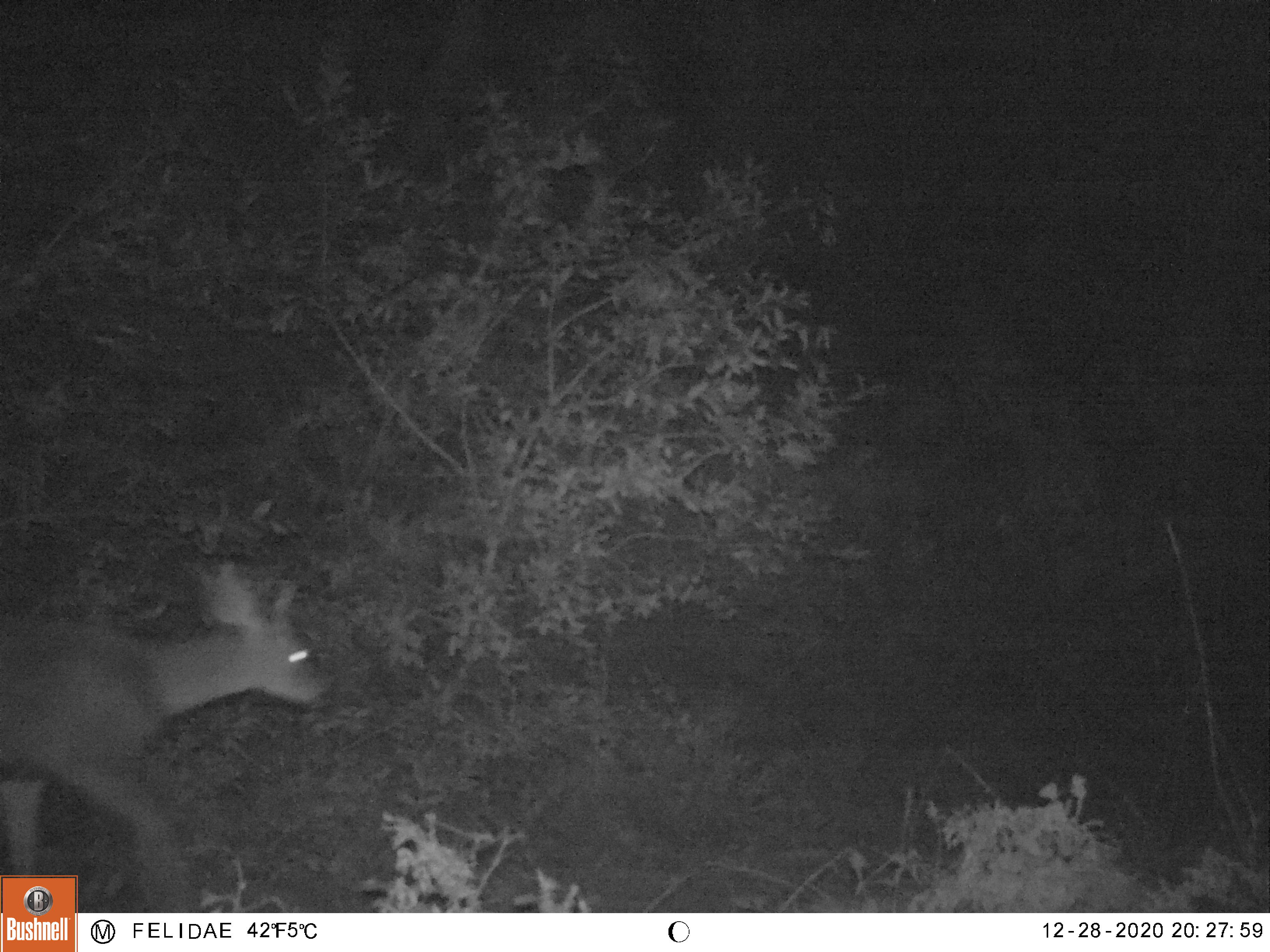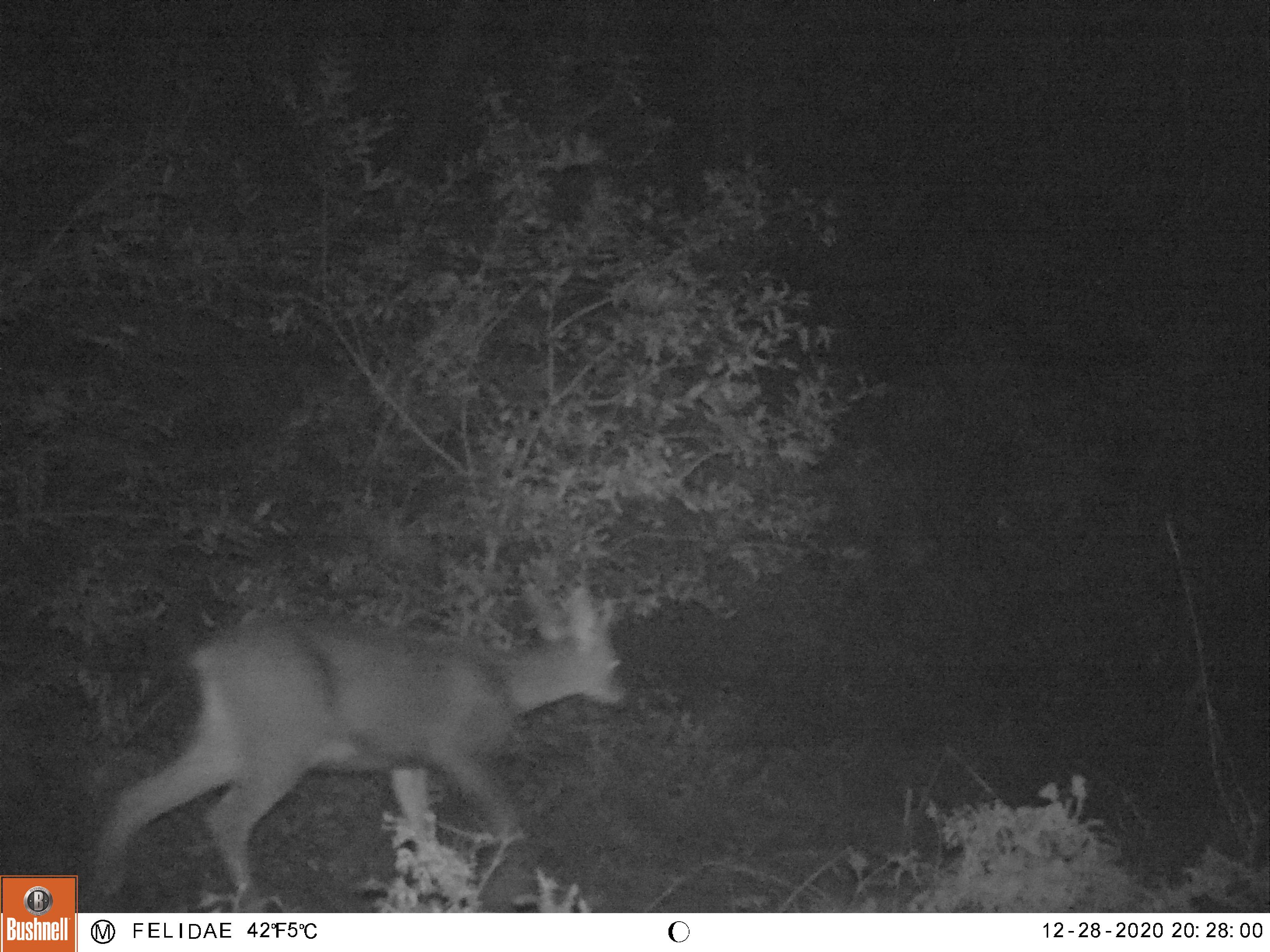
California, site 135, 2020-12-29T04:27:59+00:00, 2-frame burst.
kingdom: Animalia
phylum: Chordata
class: Mammalia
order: Artiodactyla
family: Cervidae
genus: Odocoileus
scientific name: Odocoileus hemionus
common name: mule deer